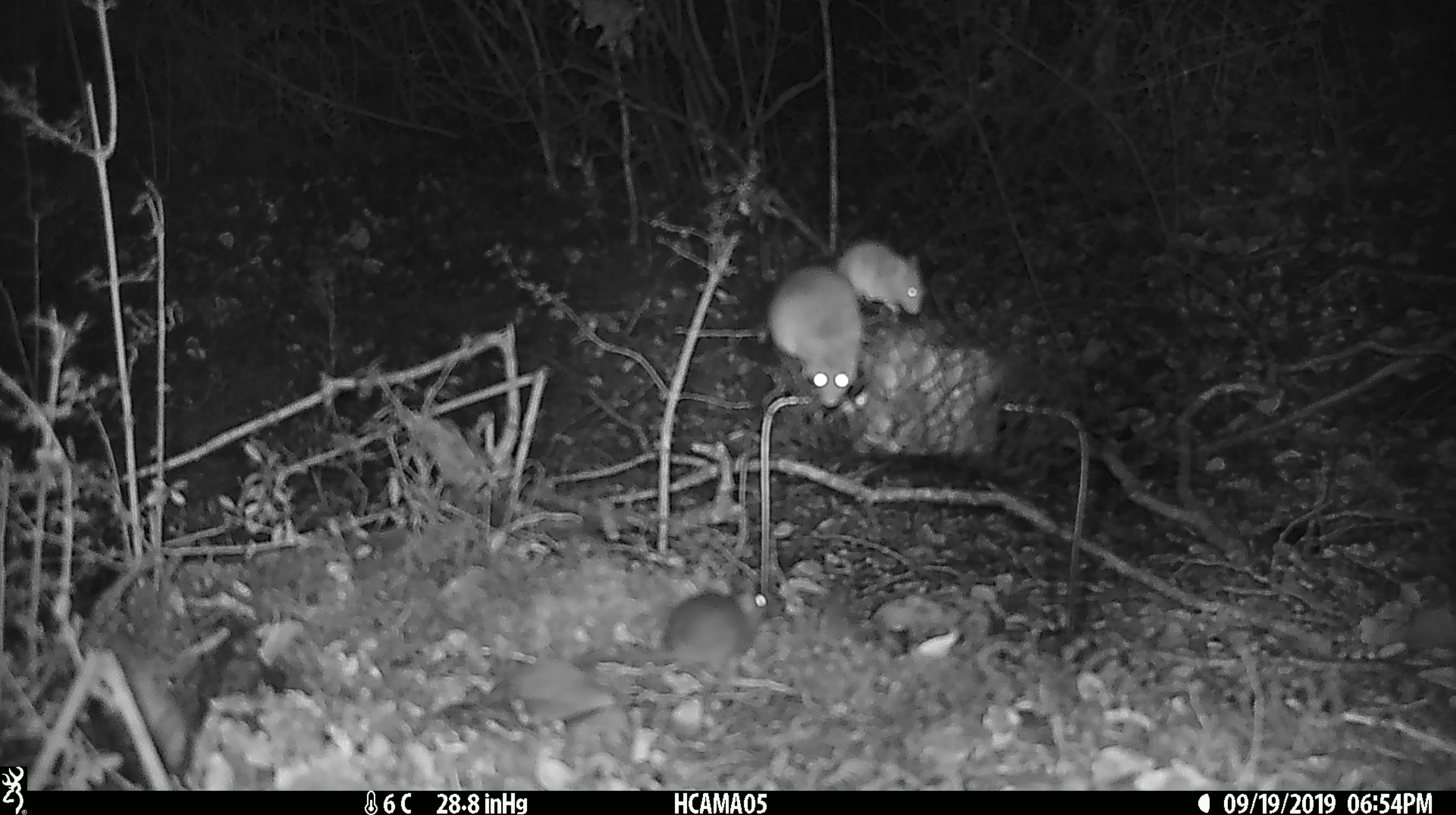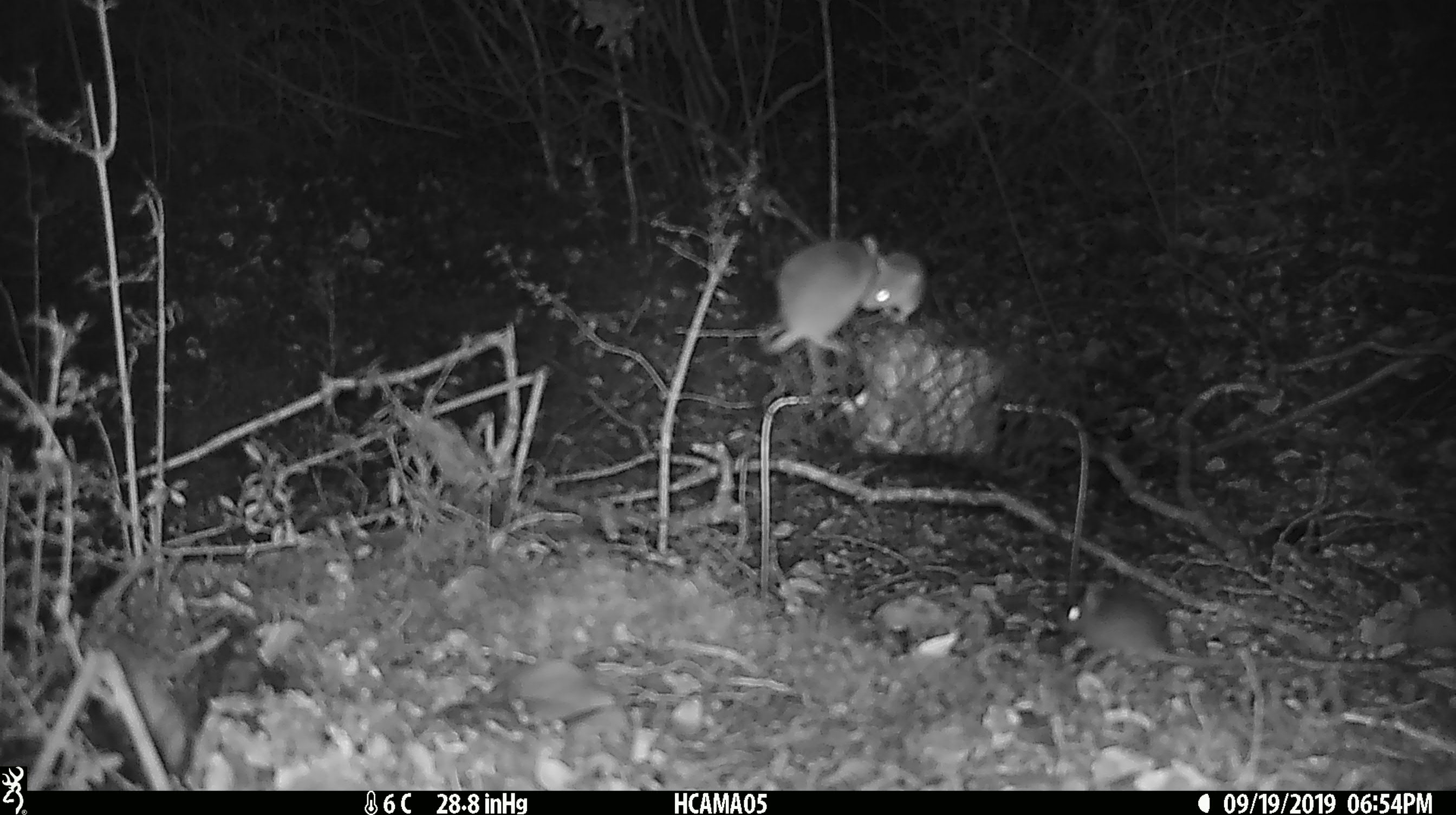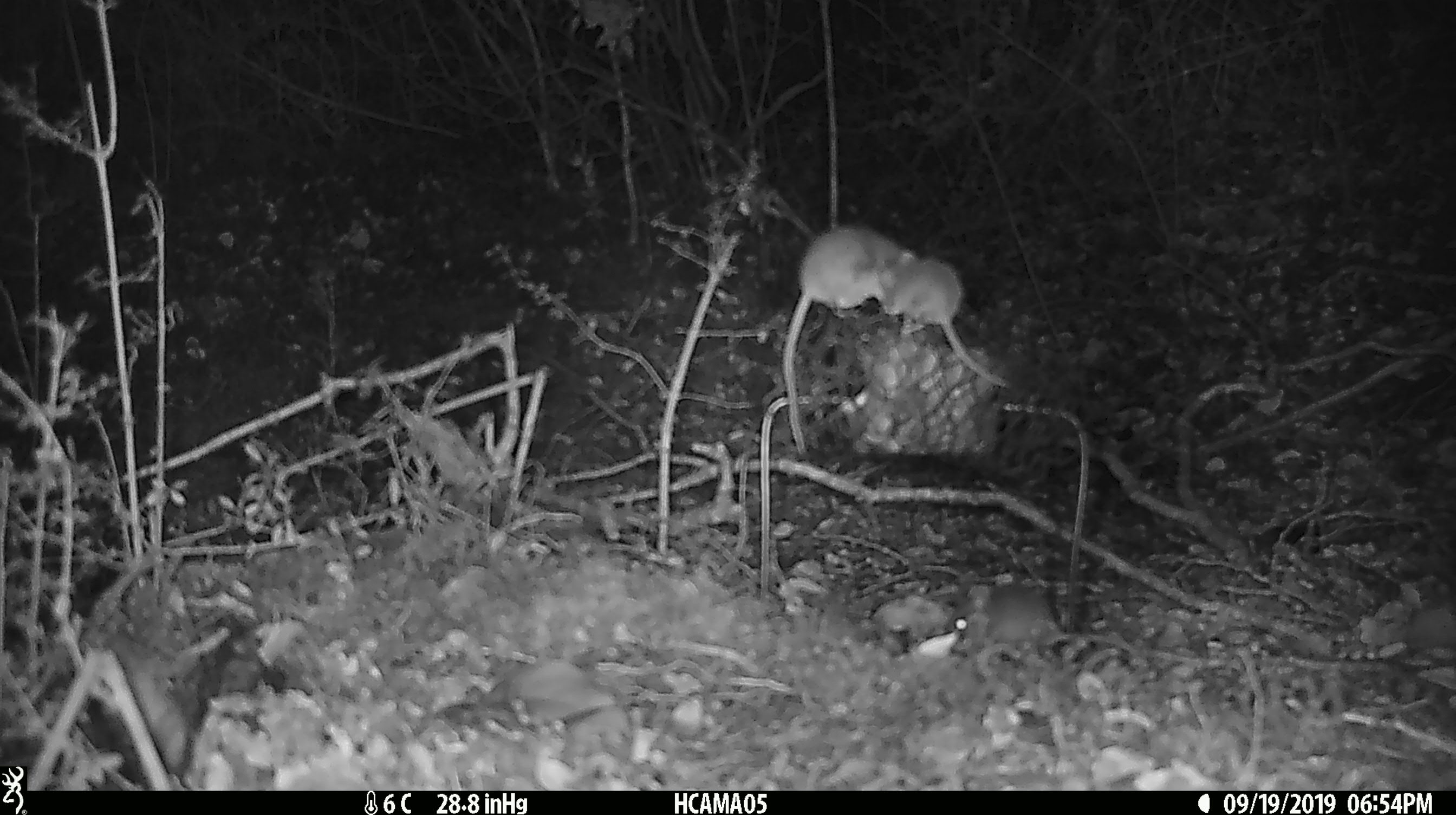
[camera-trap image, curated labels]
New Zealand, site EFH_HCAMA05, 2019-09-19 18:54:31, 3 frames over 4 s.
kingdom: Animalia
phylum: Chordata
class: Mammalia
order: Rodentia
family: Muridae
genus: Mus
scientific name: Mus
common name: mouse